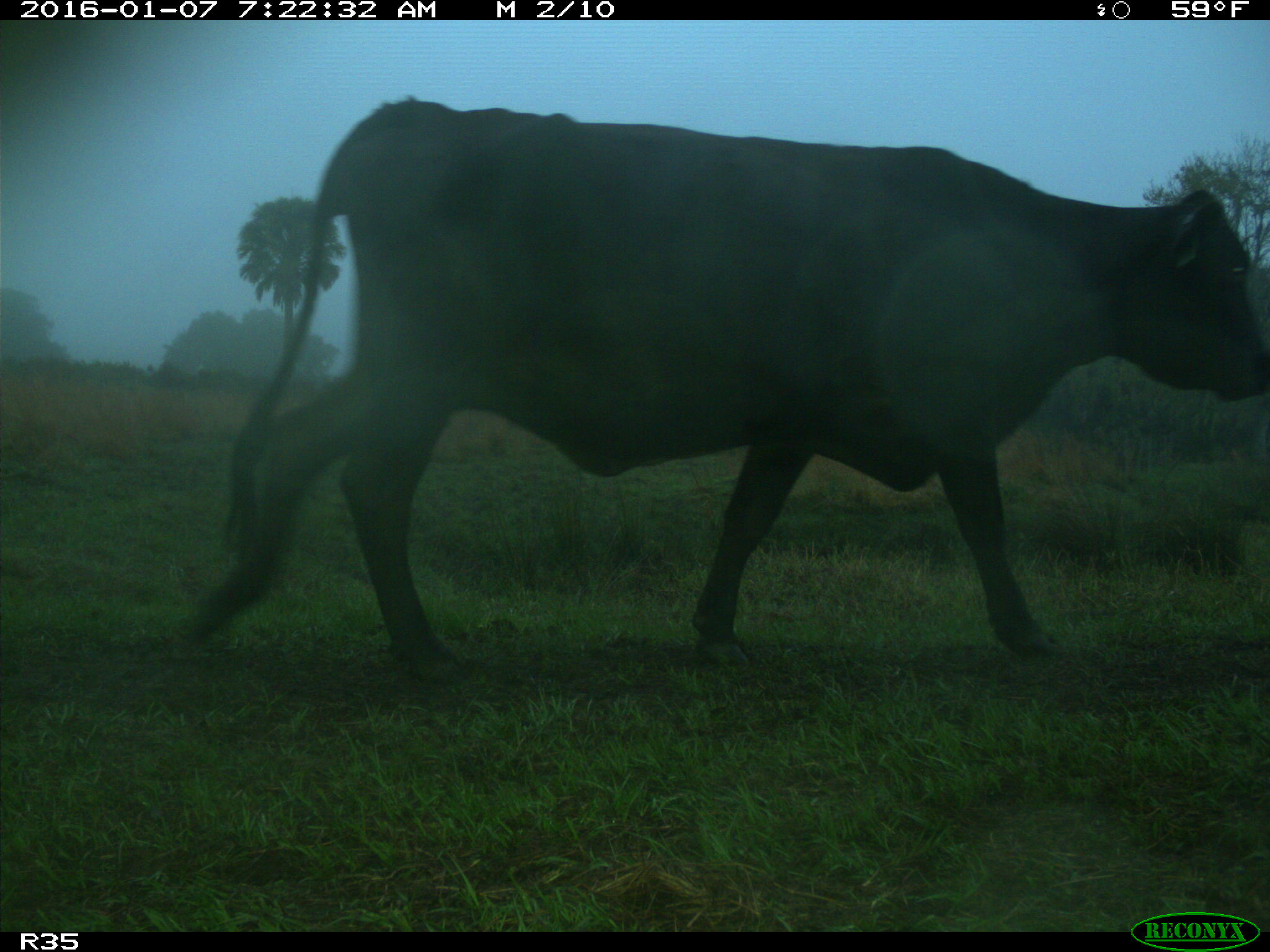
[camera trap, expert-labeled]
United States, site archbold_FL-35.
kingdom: Animalia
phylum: Chordata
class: Mammalia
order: Artiodactyla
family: Bovidae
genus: Bos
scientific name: Bos taurus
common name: domestic cow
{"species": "Bos taurus (domestic cow)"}